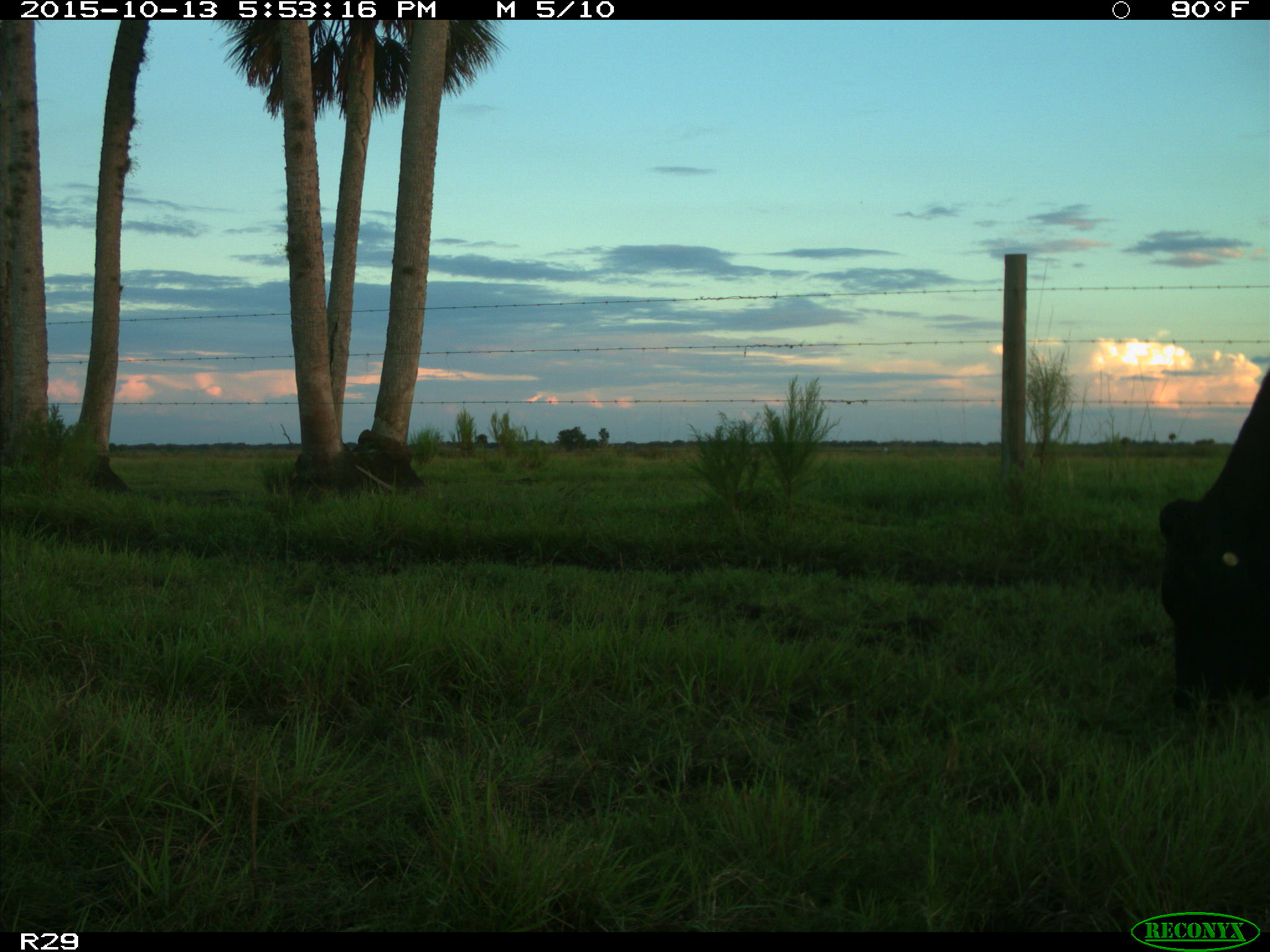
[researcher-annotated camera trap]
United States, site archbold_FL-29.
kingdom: Animalia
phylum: Chordata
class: Mammalia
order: Artiodactyla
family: Bovidae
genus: Bos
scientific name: Bos taurus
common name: domestic cow